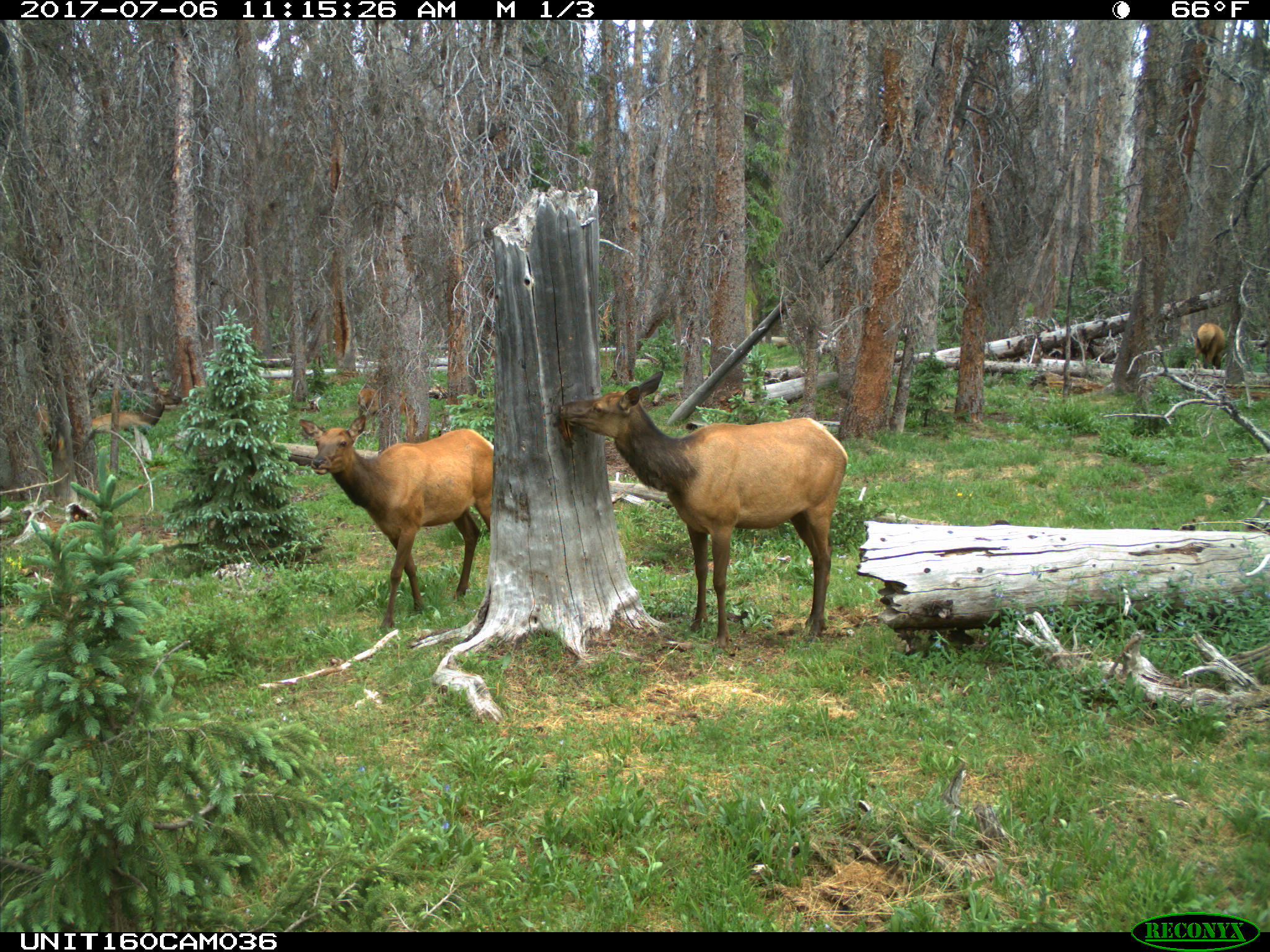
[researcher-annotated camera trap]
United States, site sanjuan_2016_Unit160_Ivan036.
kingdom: Animalia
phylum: Chordata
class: Mammalia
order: Artiodactyla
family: Cervidae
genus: Cervus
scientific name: Cervus elaphus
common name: red deer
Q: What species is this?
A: Cervus elaphus (red deer).